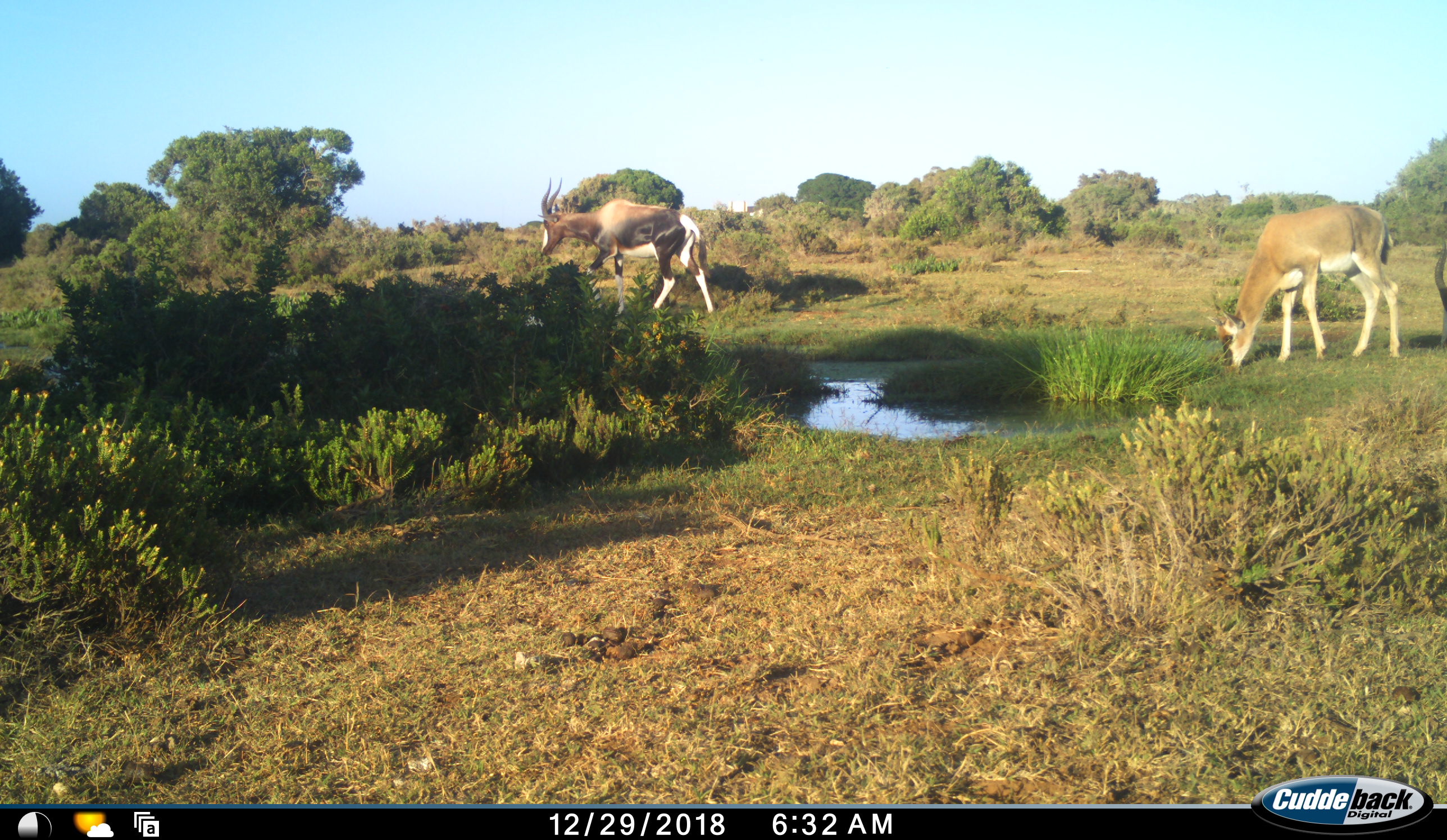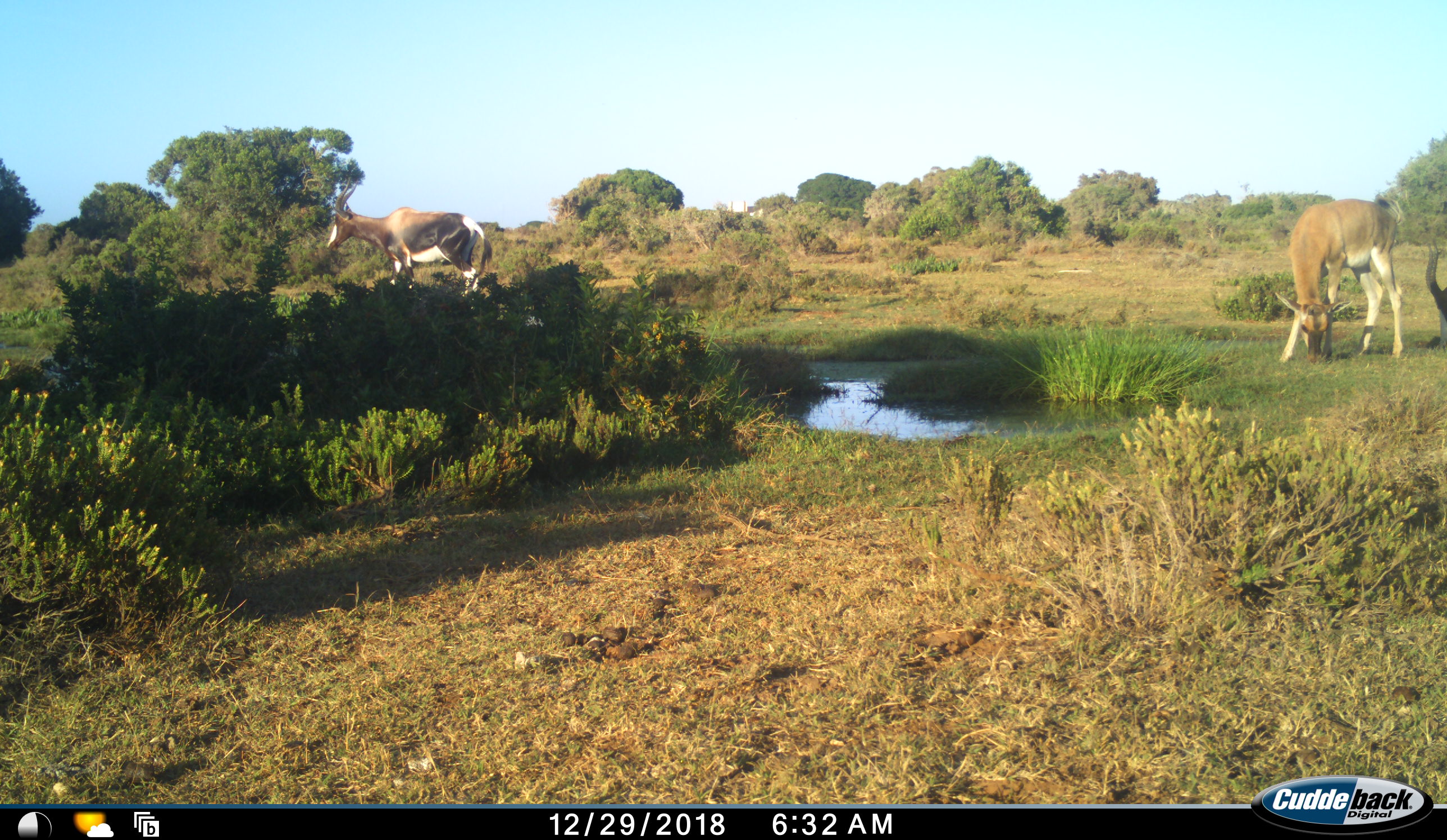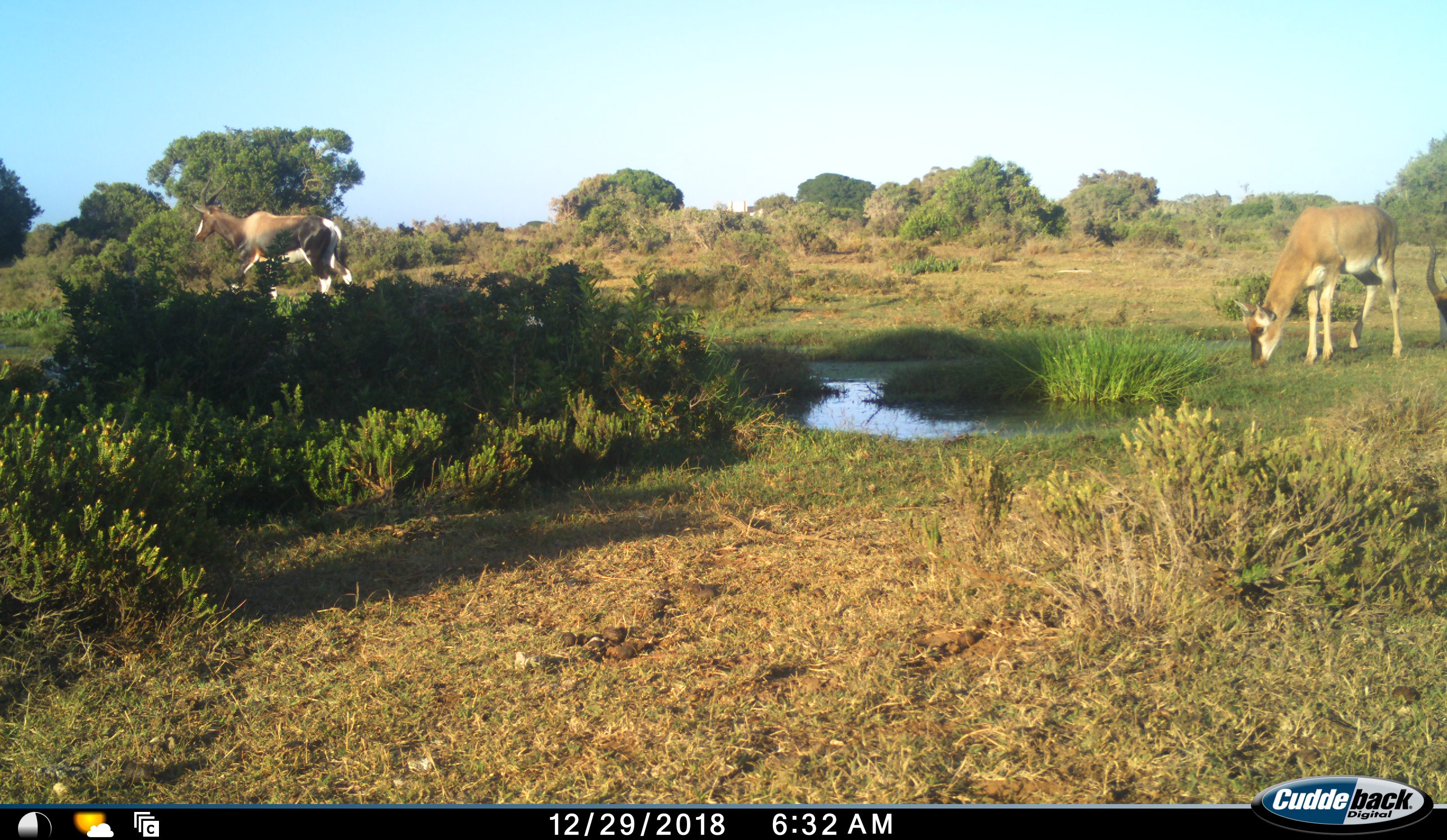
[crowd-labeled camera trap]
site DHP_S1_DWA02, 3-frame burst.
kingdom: Animalia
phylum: Chordata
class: Mammalia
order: Artiodactyla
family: Bovidae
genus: Damaliscus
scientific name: Damaliscus pygargus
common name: bontebok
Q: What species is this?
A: Bontebok (Damaliscus pygargus).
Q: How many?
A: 3.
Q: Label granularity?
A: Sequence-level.